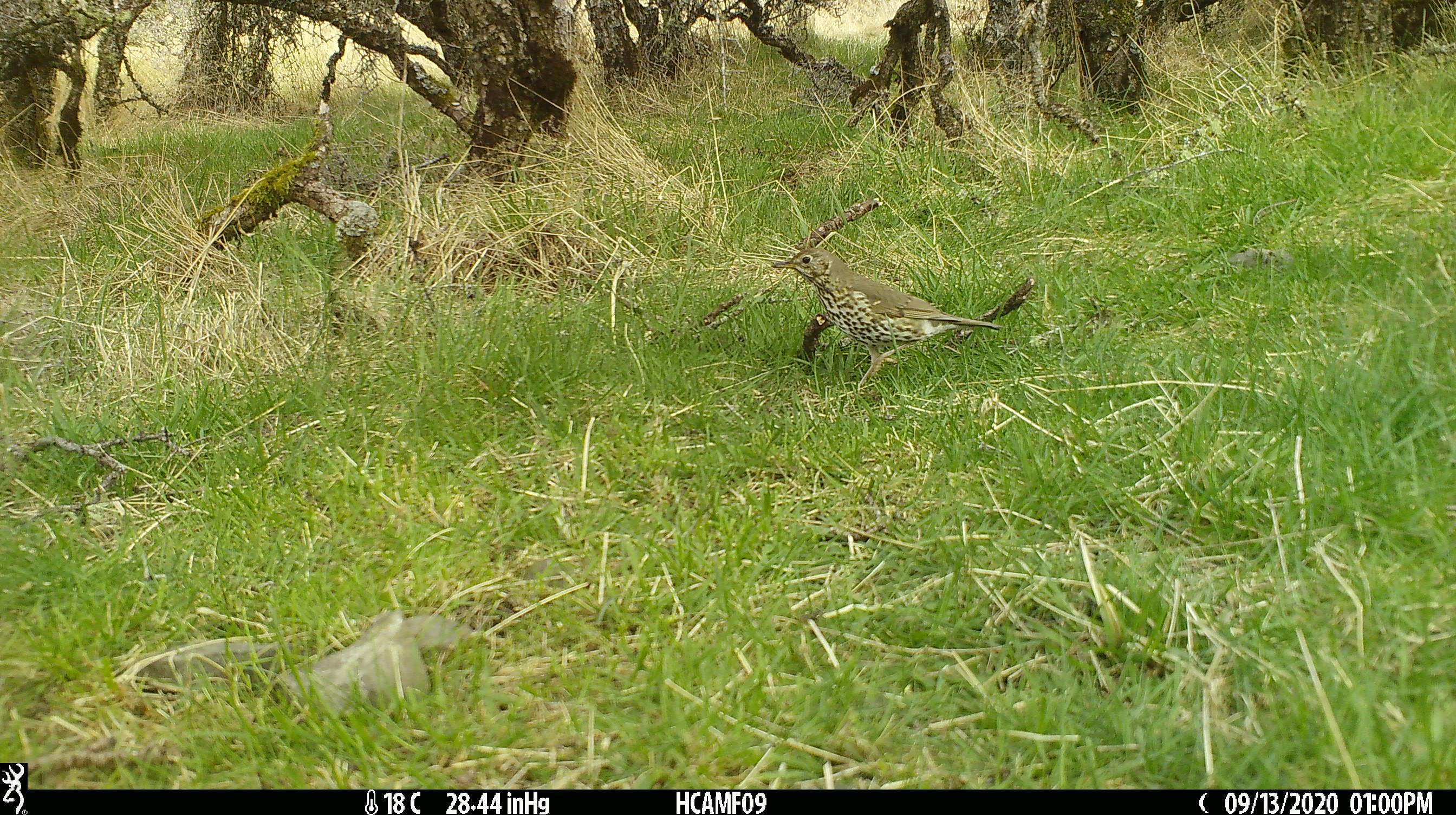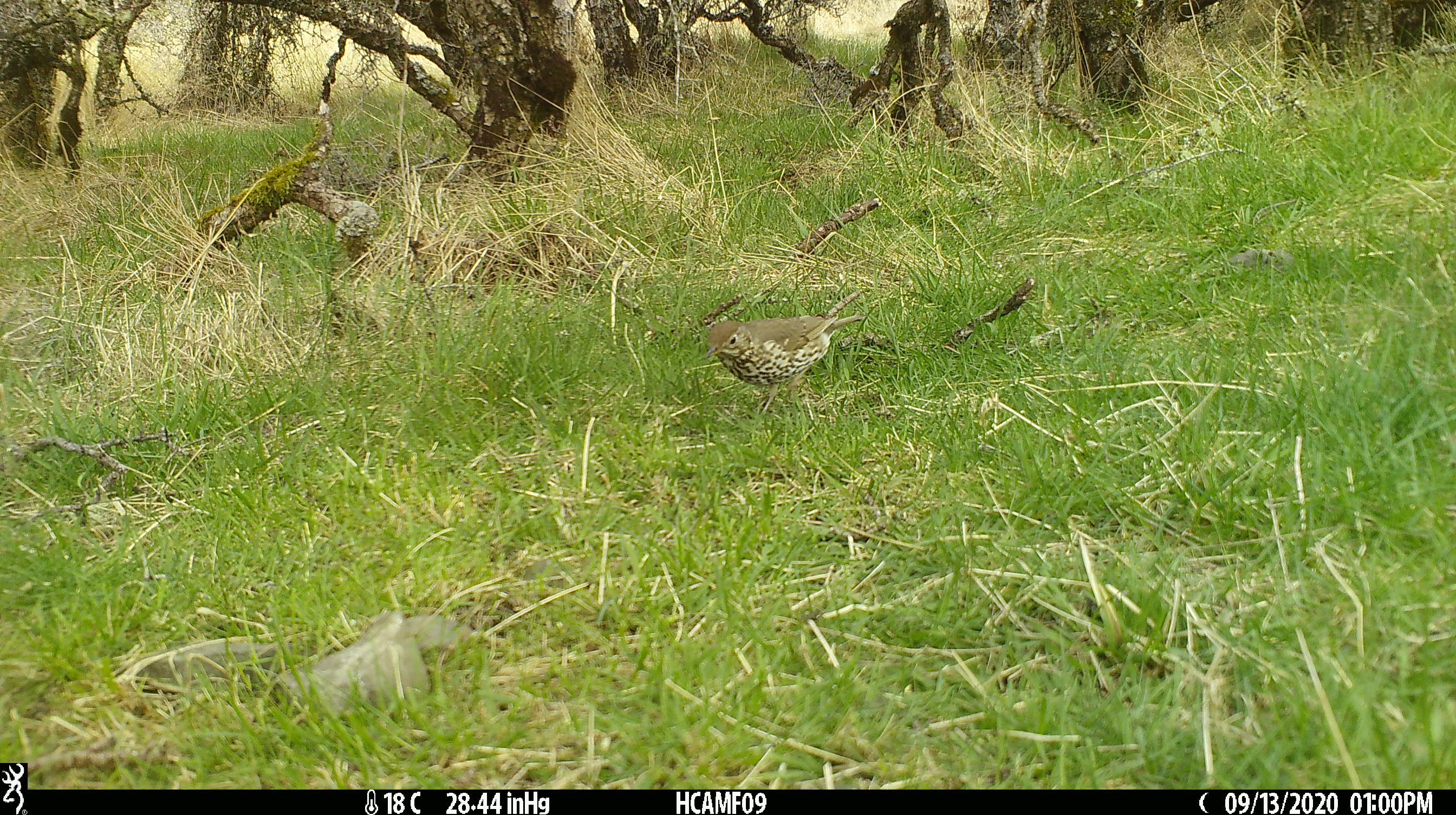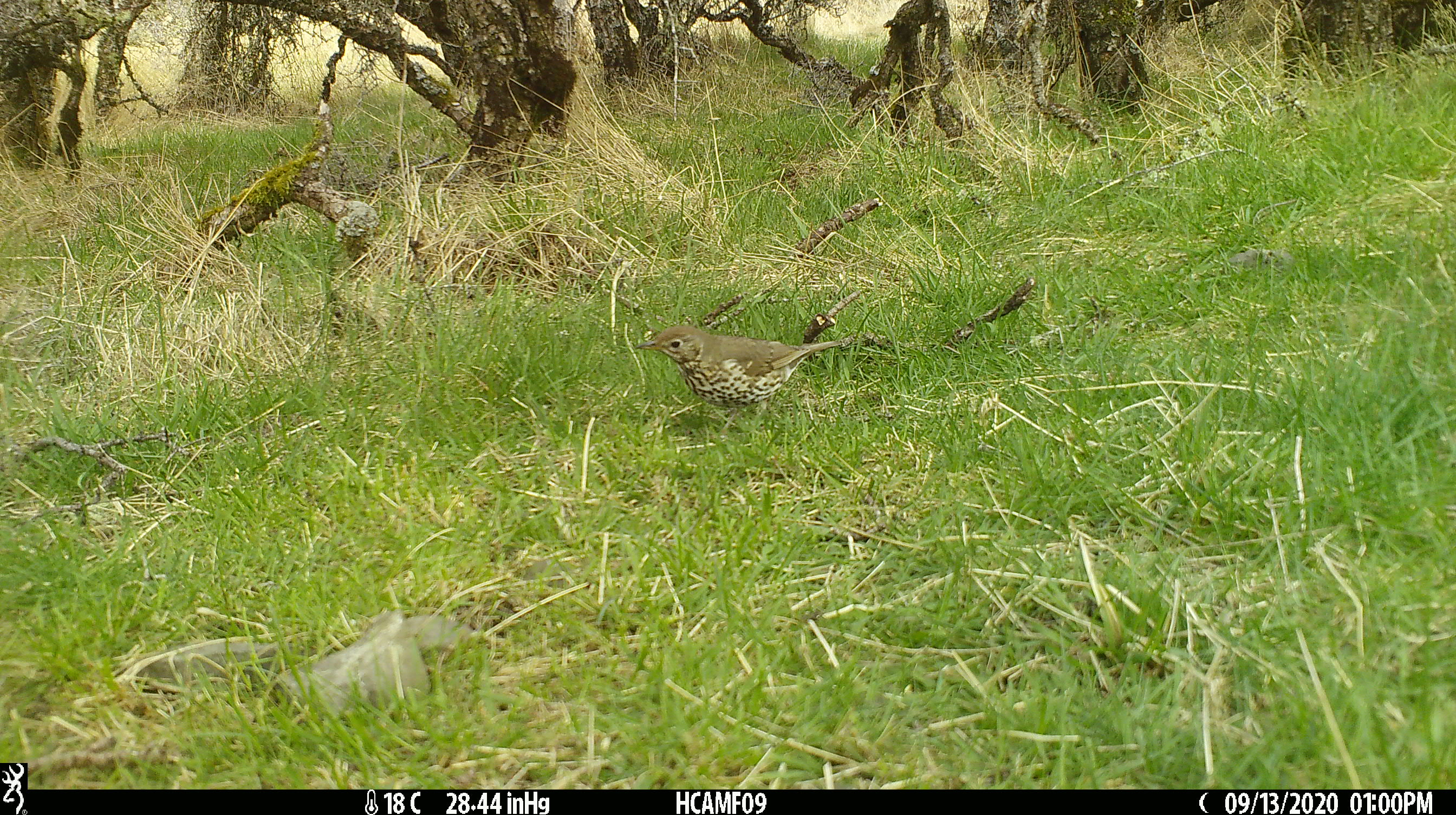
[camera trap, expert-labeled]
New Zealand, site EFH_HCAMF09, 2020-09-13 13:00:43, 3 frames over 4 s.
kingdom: Animalia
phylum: Chordata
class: Aves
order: Passeriformes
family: Turdidae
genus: Turdus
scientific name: Turdus philomelos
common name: song thrush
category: thrush